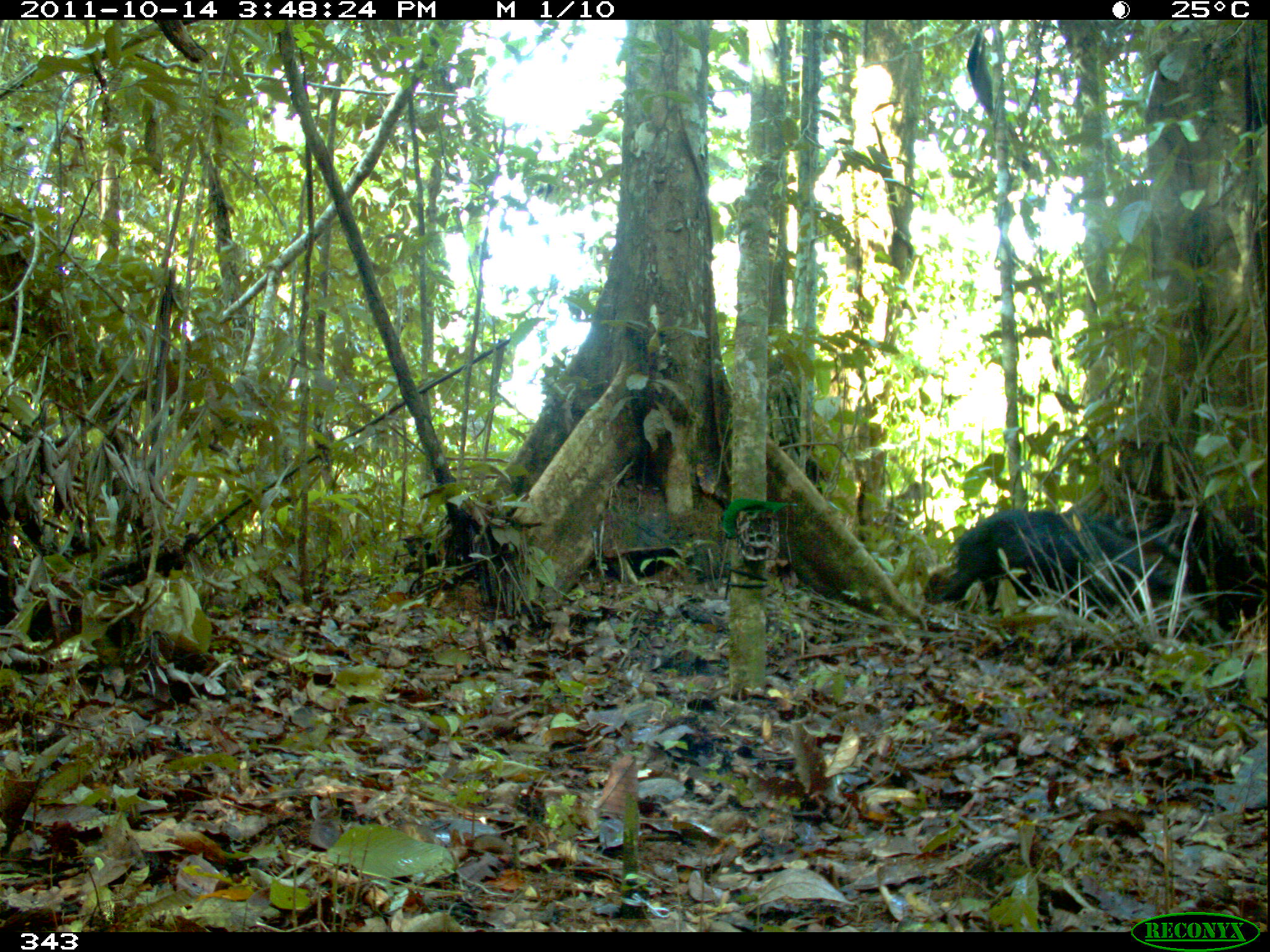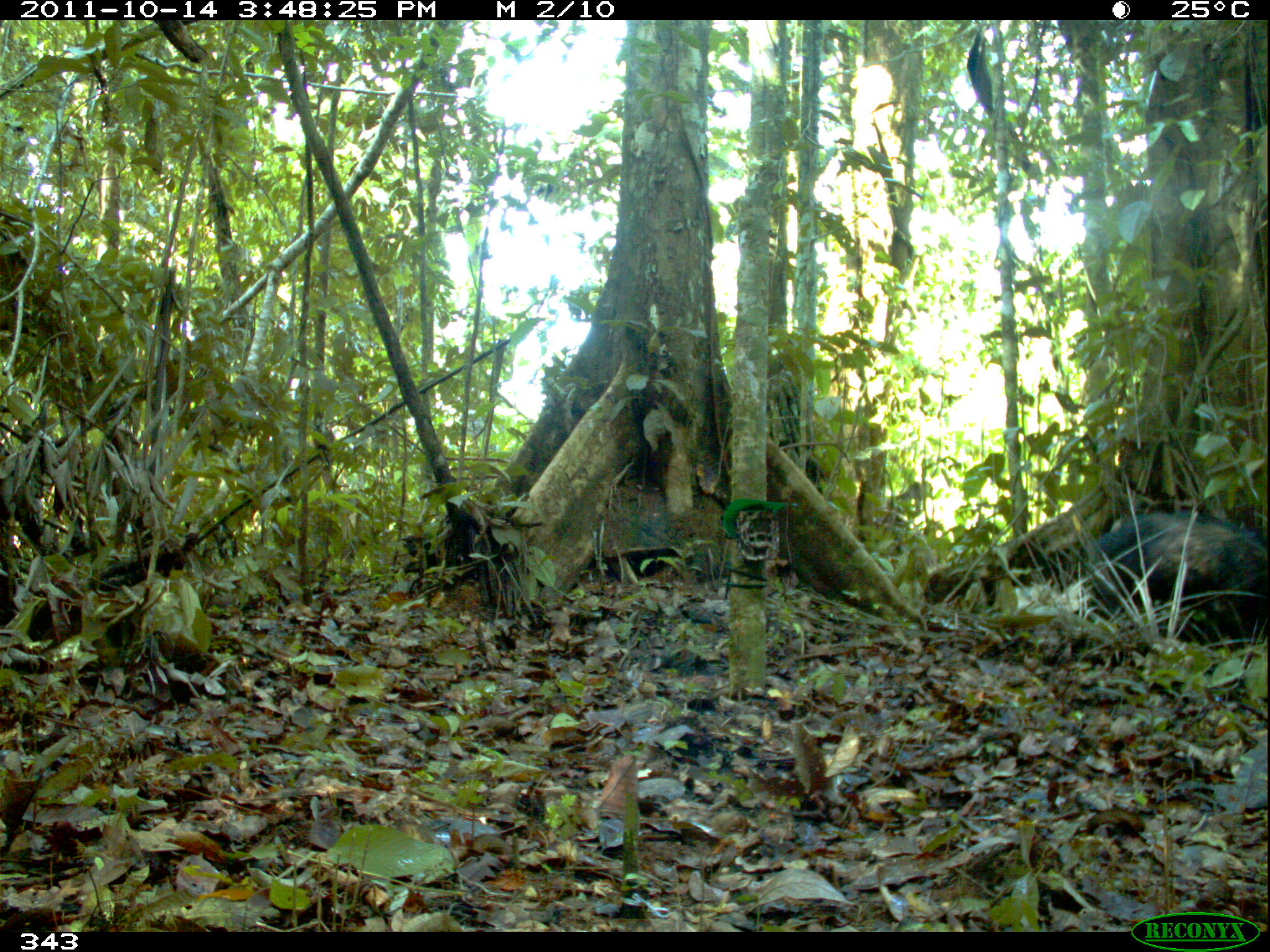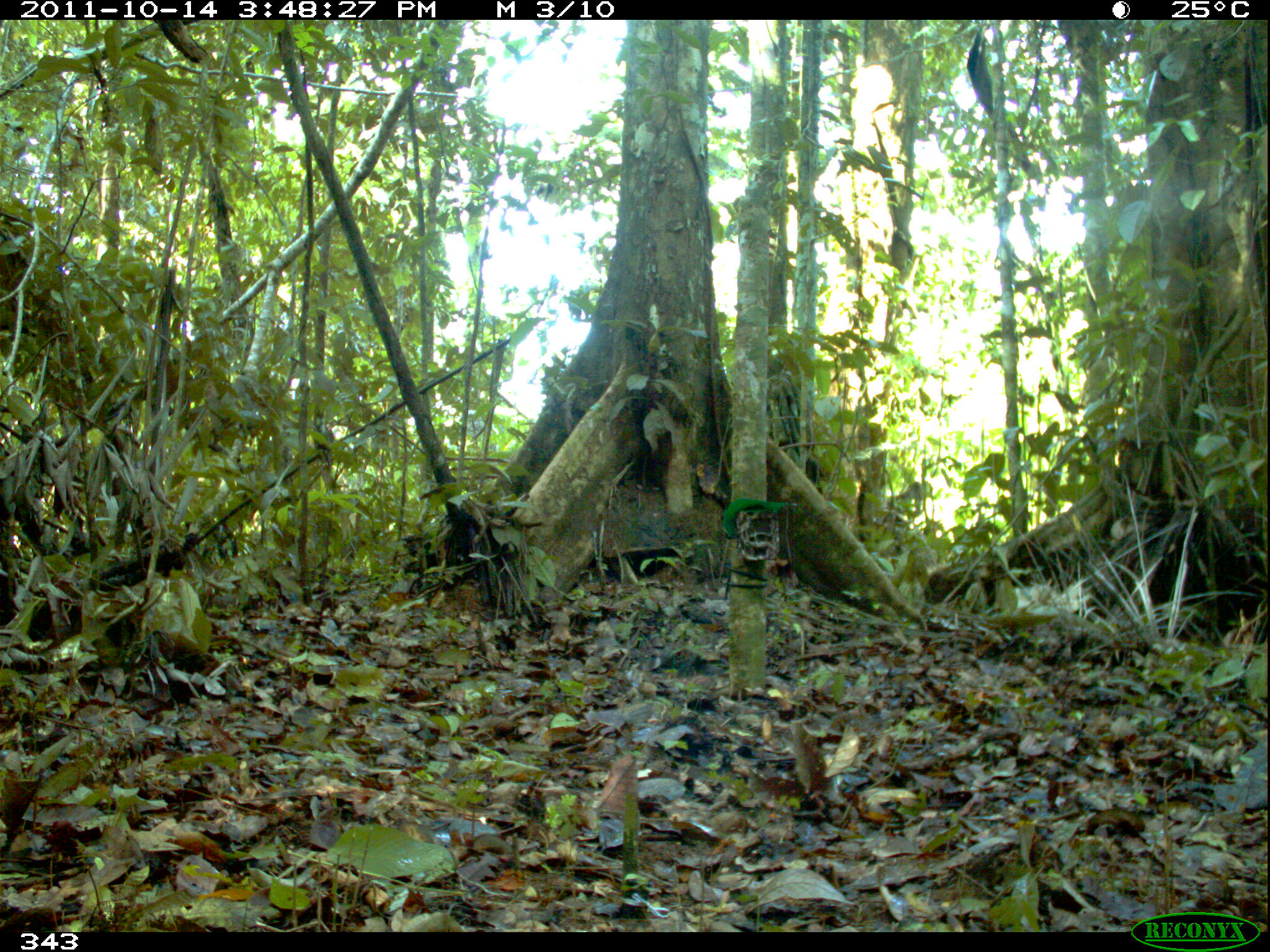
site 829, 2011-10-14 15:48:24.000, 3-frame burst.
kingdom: Animalia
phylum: Chordata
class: Mammalia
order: Artiodactyla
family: Tayassuidae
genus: Tayassu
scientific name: Tayassu pecari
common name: white-lipped peccary